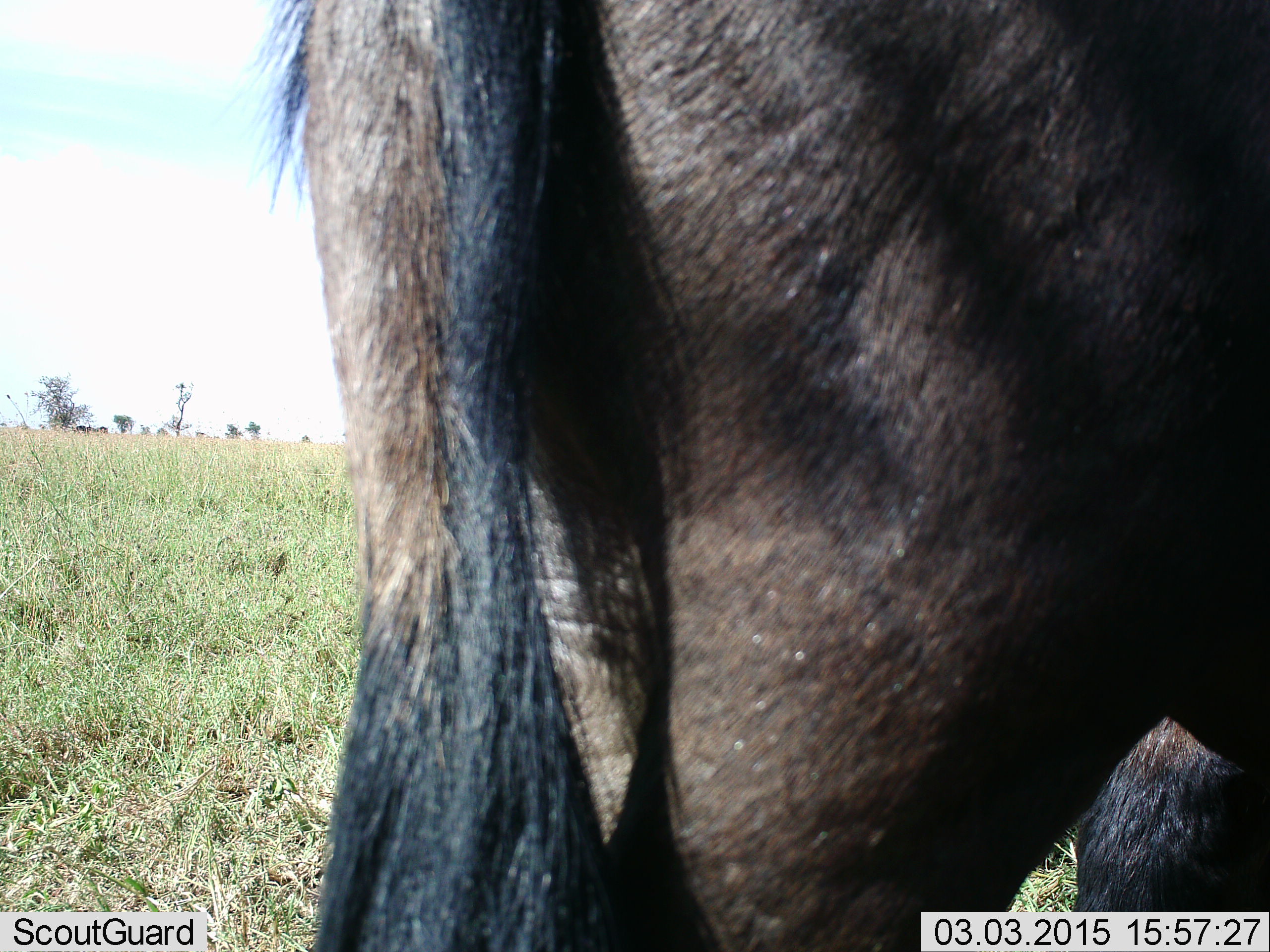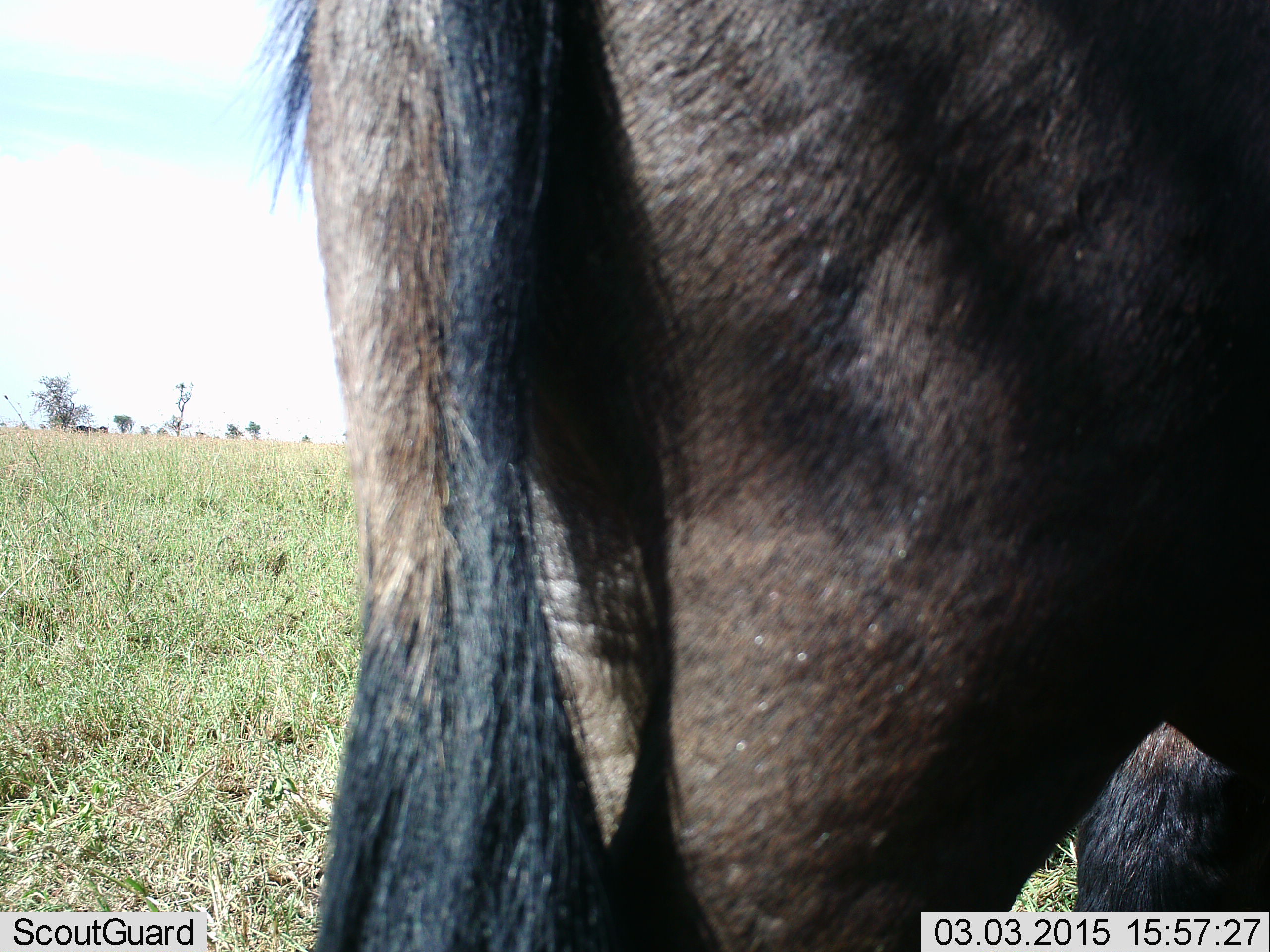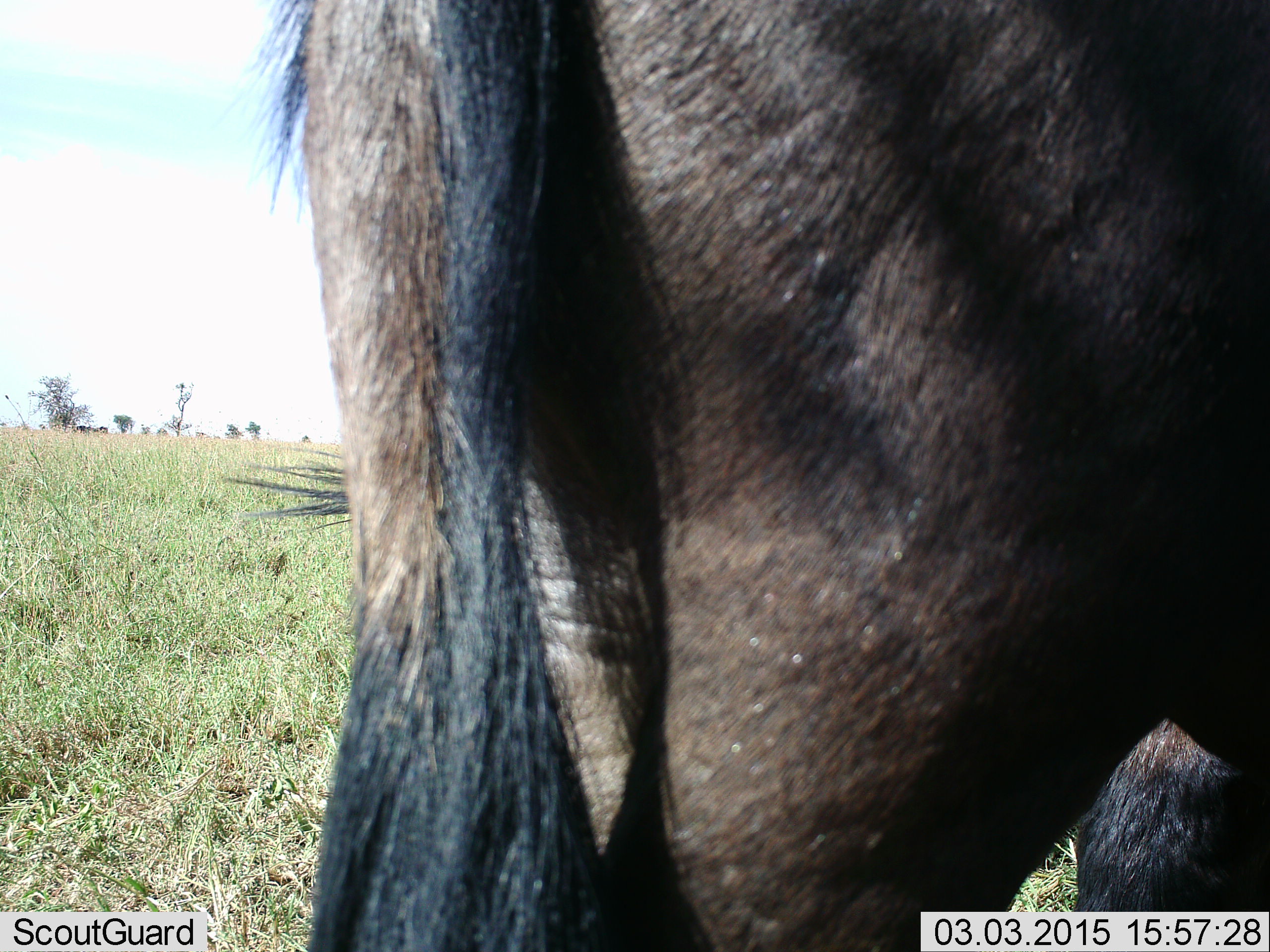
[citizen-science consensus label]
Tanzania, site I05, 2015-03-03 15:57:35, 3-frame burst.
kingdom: Animalia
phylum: Chordata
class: Mammalia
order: Artiodactyla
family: Bovidae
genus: Connochaetes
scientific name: Connochaetes taurinus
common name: blue wildebeest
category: wildebeest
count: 2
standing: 100%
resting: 30%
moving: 10%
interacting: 0%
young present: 0%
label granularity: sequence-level